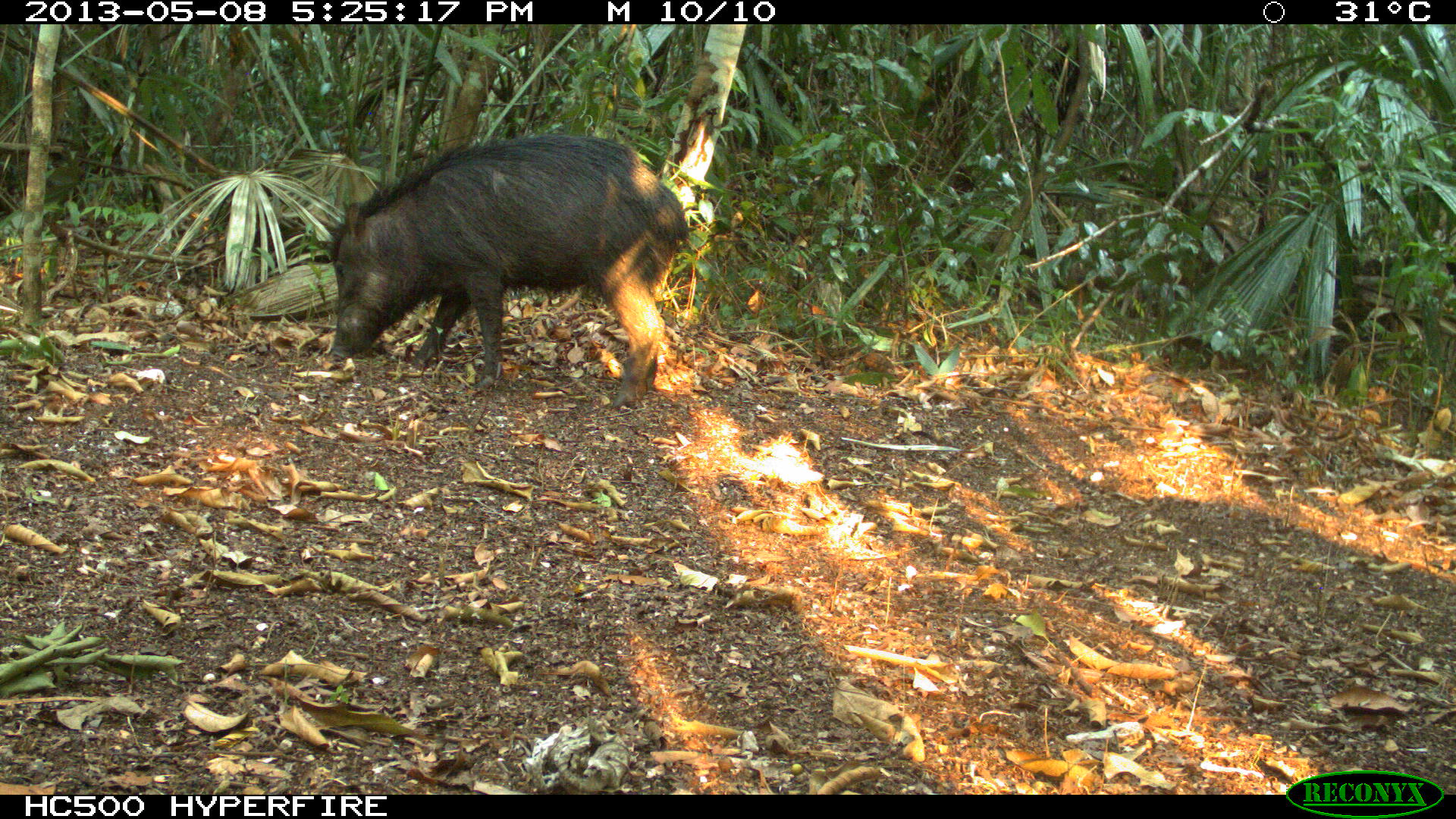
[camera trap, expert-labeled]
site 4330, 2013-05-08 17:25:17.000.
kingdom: Animalia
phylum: Chordata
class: Mammalia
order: Artiodactyla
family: Tayassuidae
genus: Tayassu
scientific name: Tayassu pecari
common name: white-lipped peccary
Tayassu pecari (white-lipped peccary), count 4.